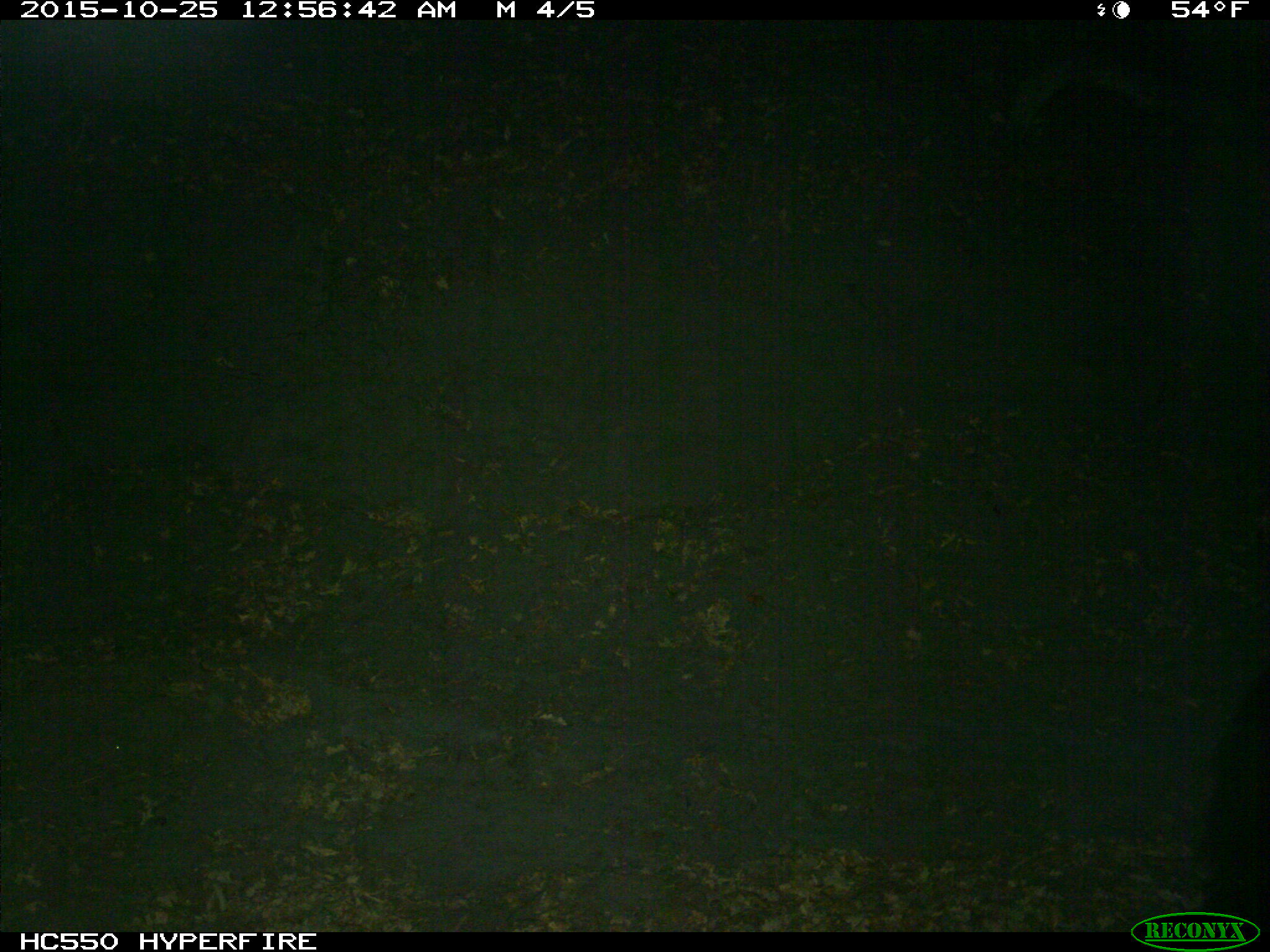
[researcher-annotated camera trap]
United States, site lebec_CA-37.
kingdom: Animalia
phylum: Chordata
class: Mammalia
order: Carnivora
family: Ursidae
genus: Ursus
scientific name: Ursus americanus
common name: american black bear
Ursus americanus (american black bear).